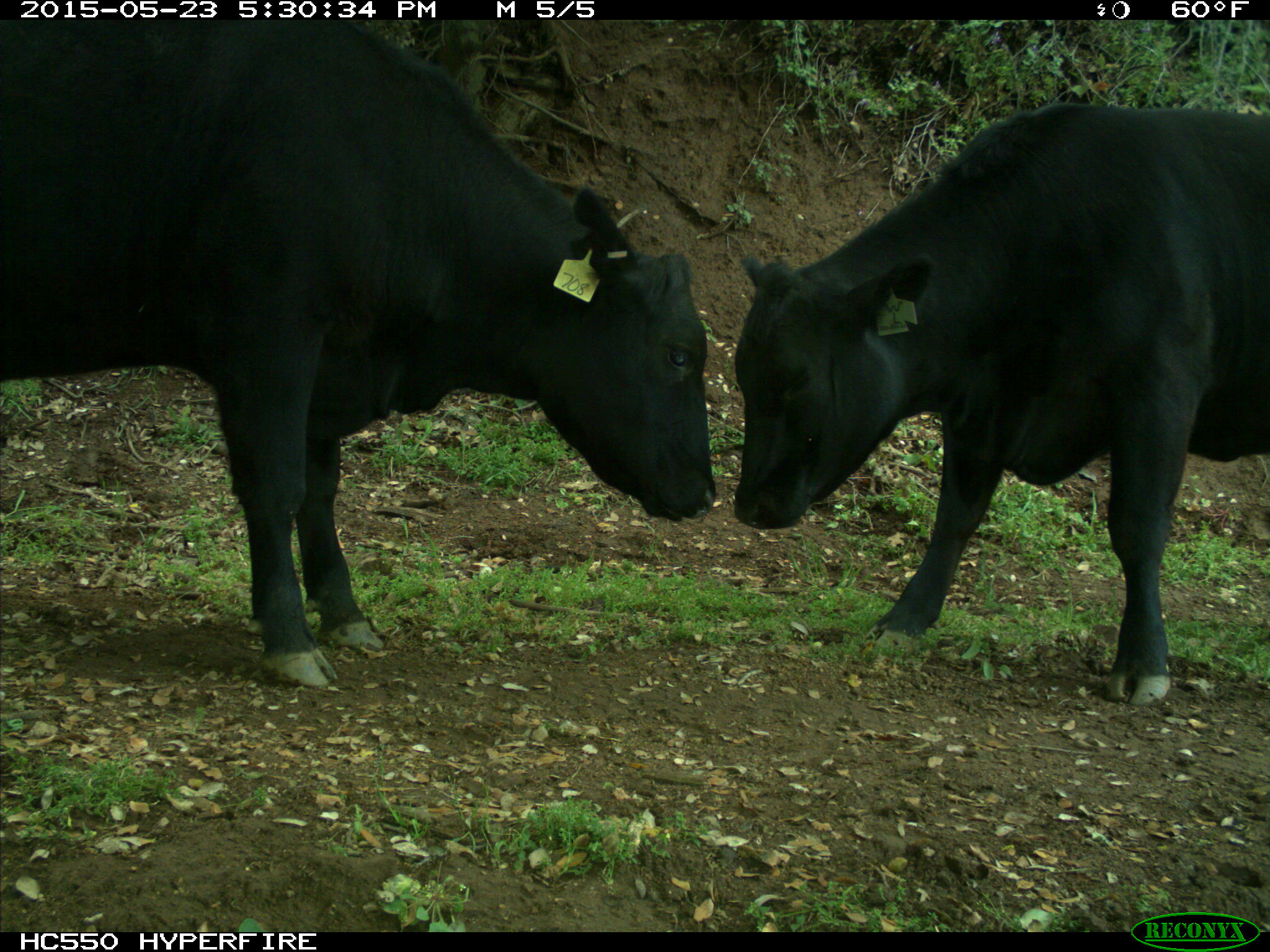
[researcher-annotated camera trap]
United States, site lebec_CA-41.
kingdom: Animalia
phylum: Chordata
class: Mammalia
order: Artiodactyla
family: Bovidae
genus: Bos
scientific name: Bos taurus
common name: domestic cow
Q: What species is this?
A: Bos taurus (domestic cow).